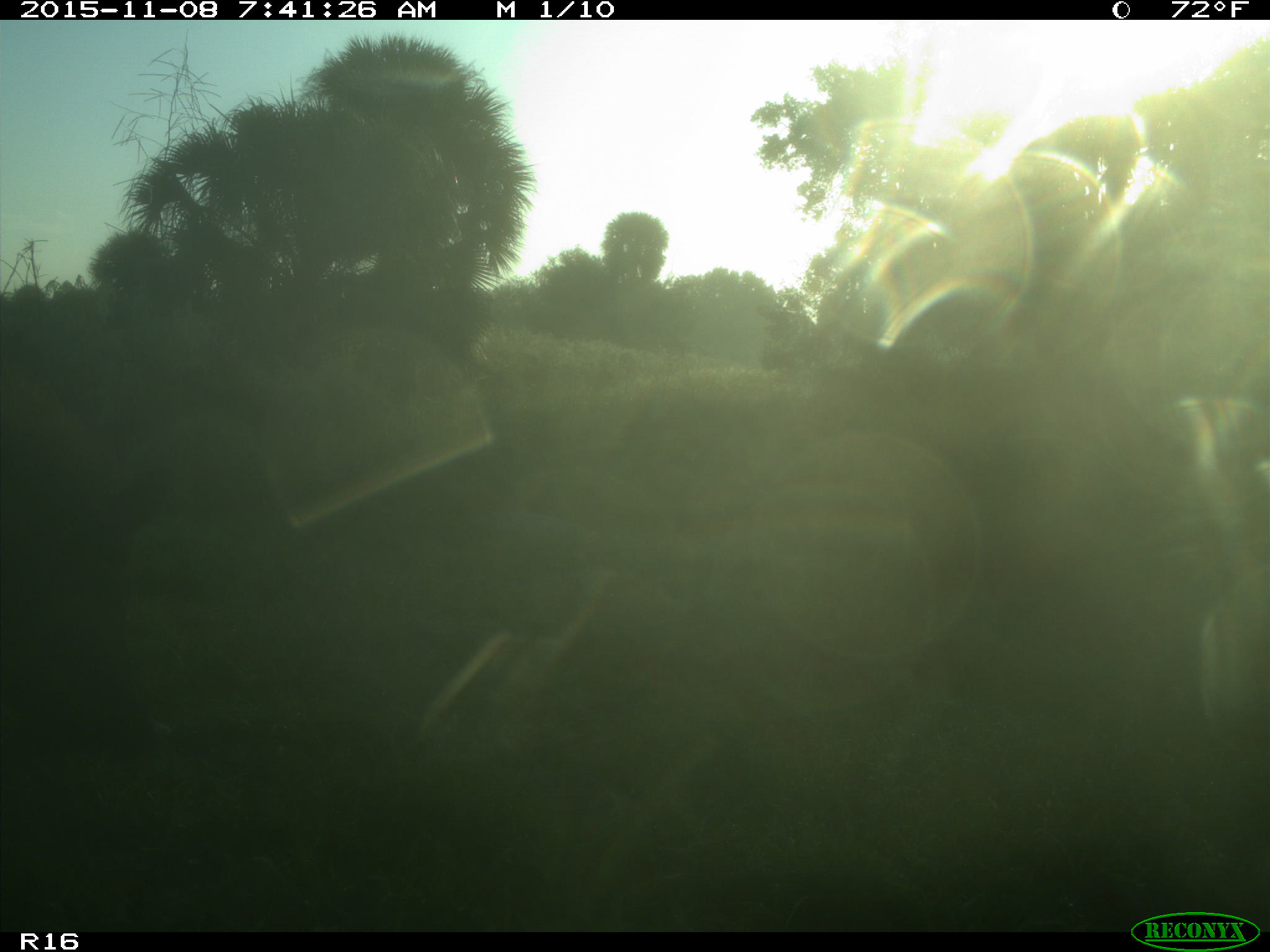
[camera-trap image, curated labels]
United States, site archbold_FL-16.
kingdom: Animalia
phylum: Chordata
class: Mammalia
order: Artiodactyla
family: Suidae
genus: Sus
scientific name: Sus scrofa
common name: wild boar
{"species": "Sus scrofa (wild boar)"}